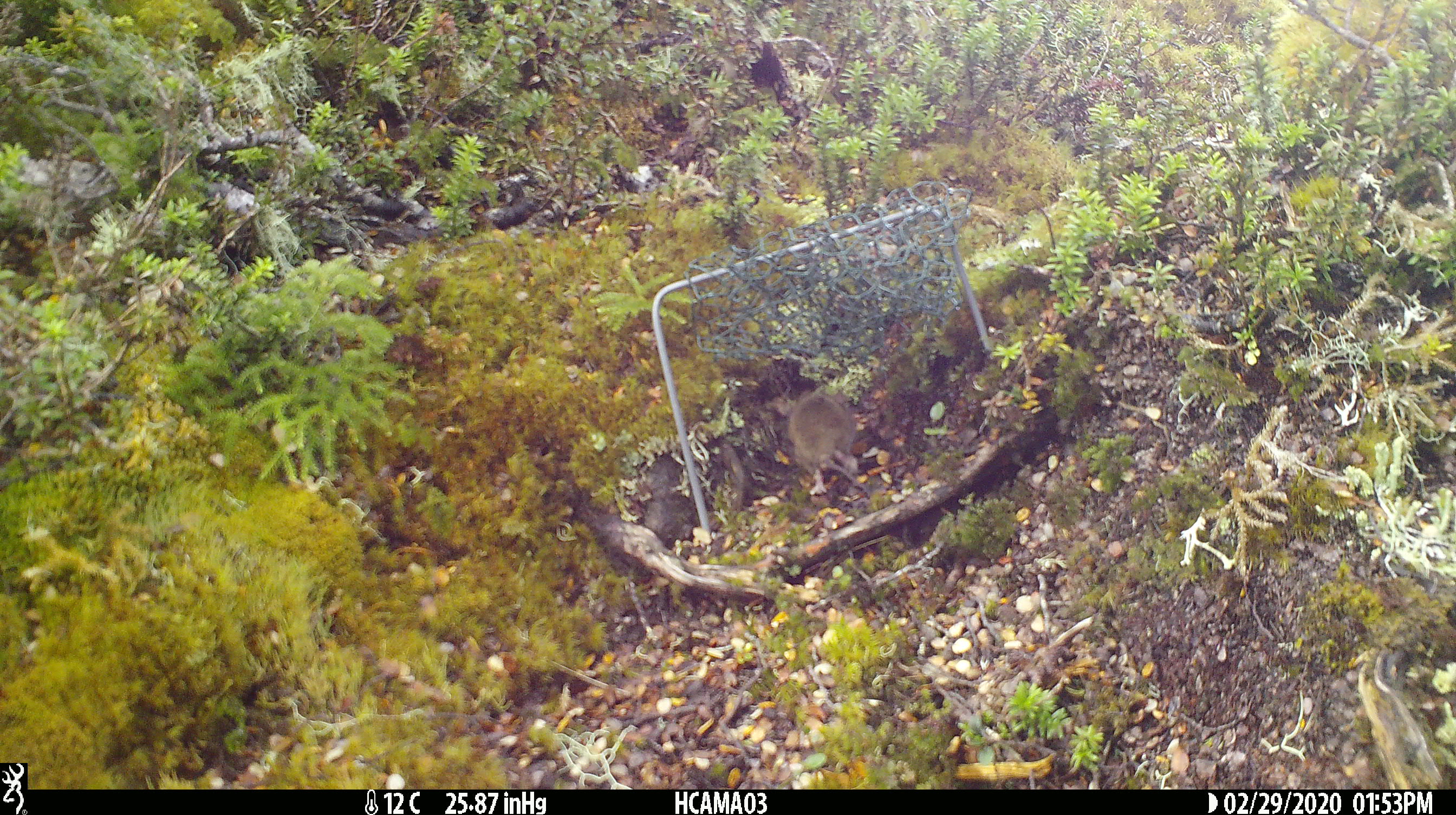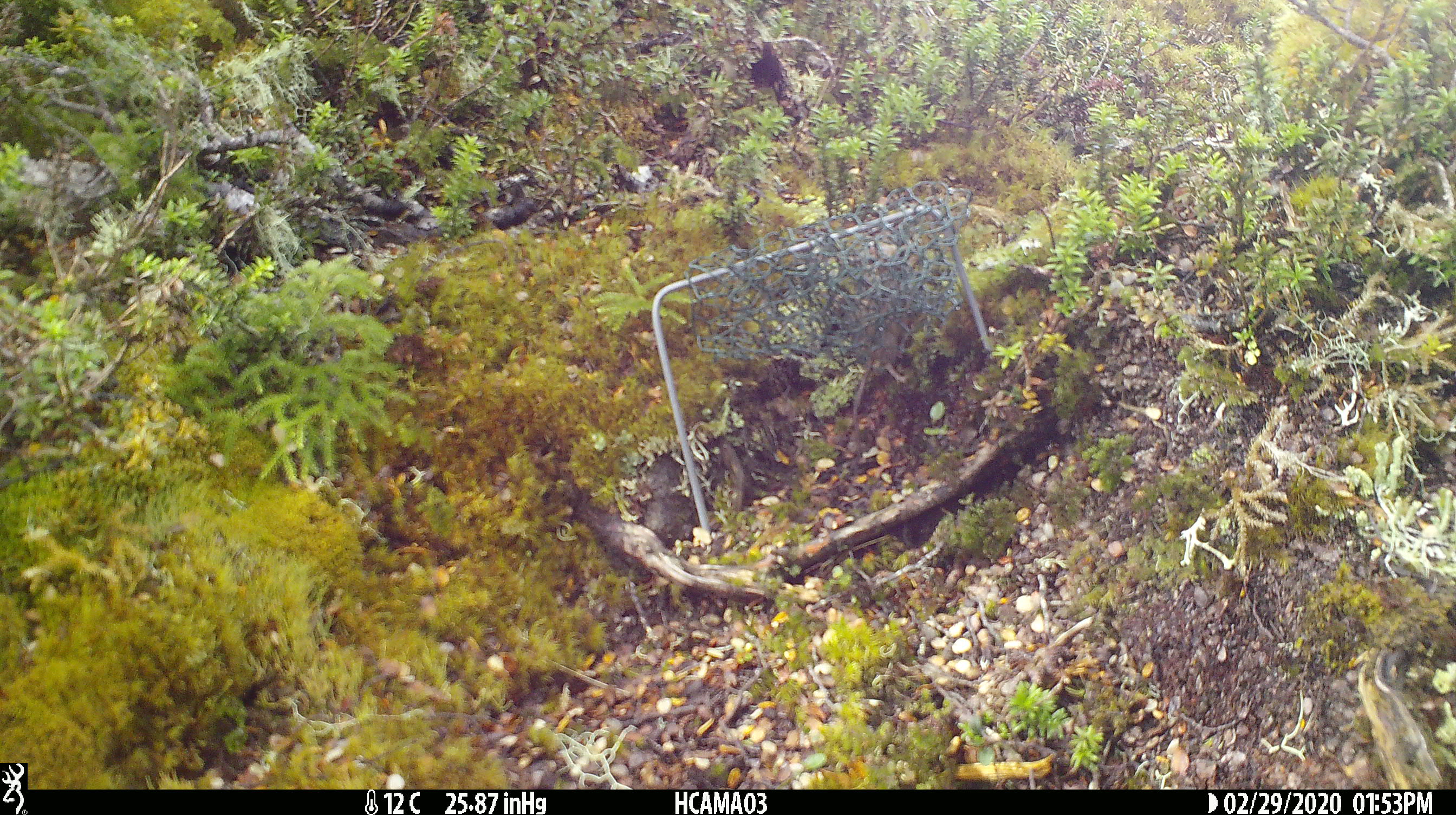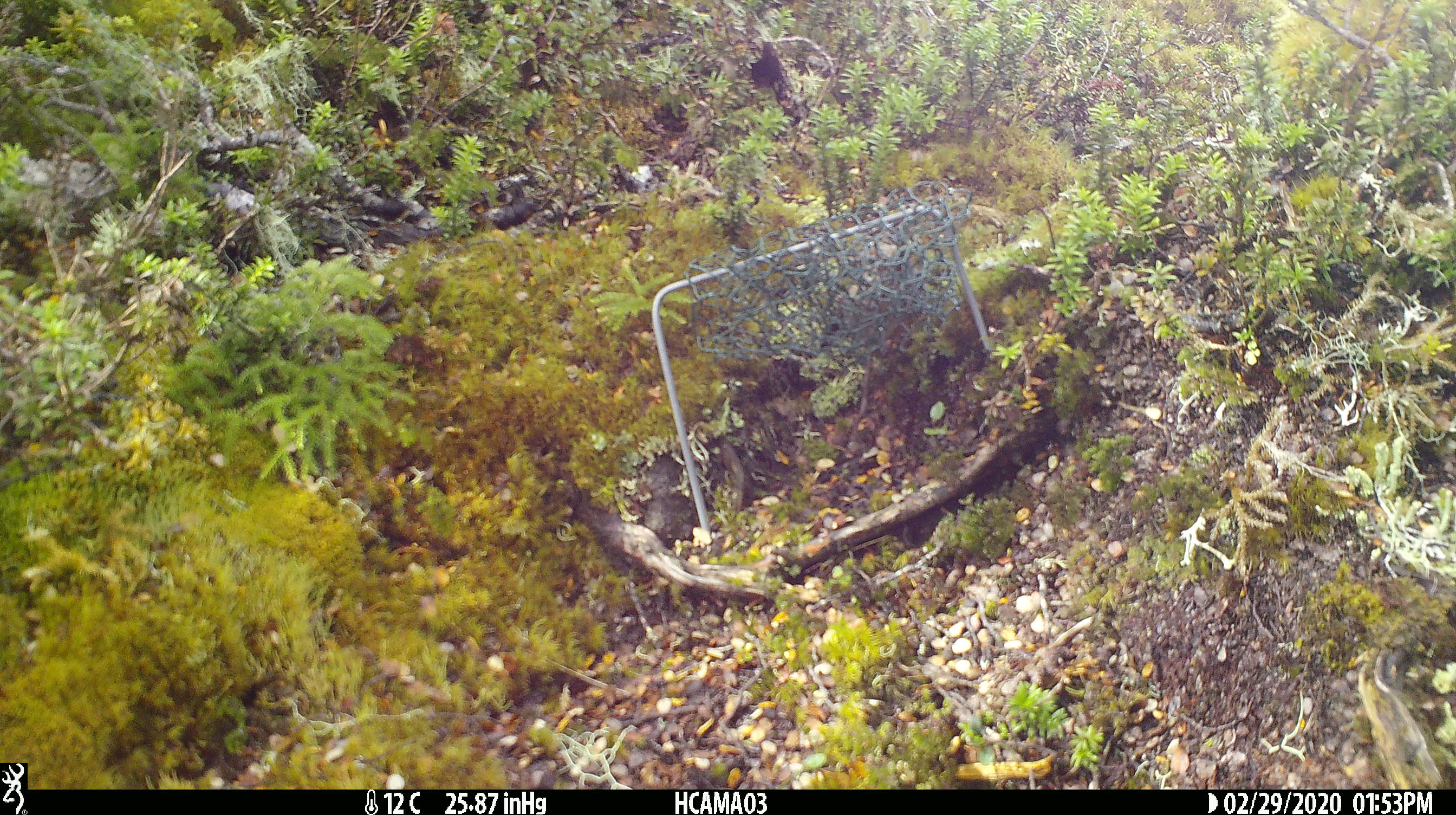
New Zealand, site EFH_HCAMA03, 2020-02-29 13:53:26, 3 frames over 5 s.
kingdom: Animalia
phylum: Chordata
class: Mammalia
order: Rodentia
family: Muridae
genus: Mus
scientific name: Mus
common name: mouse